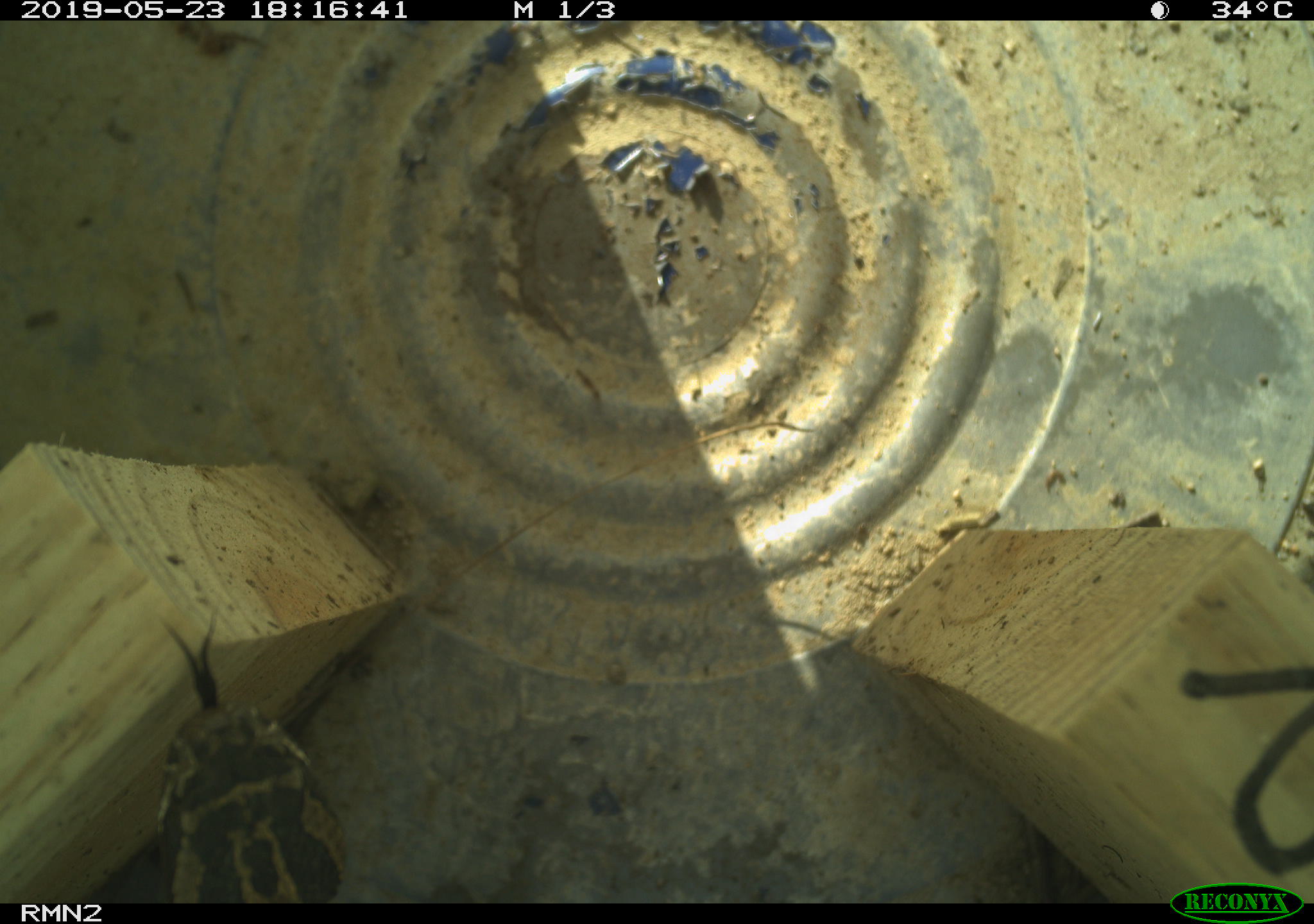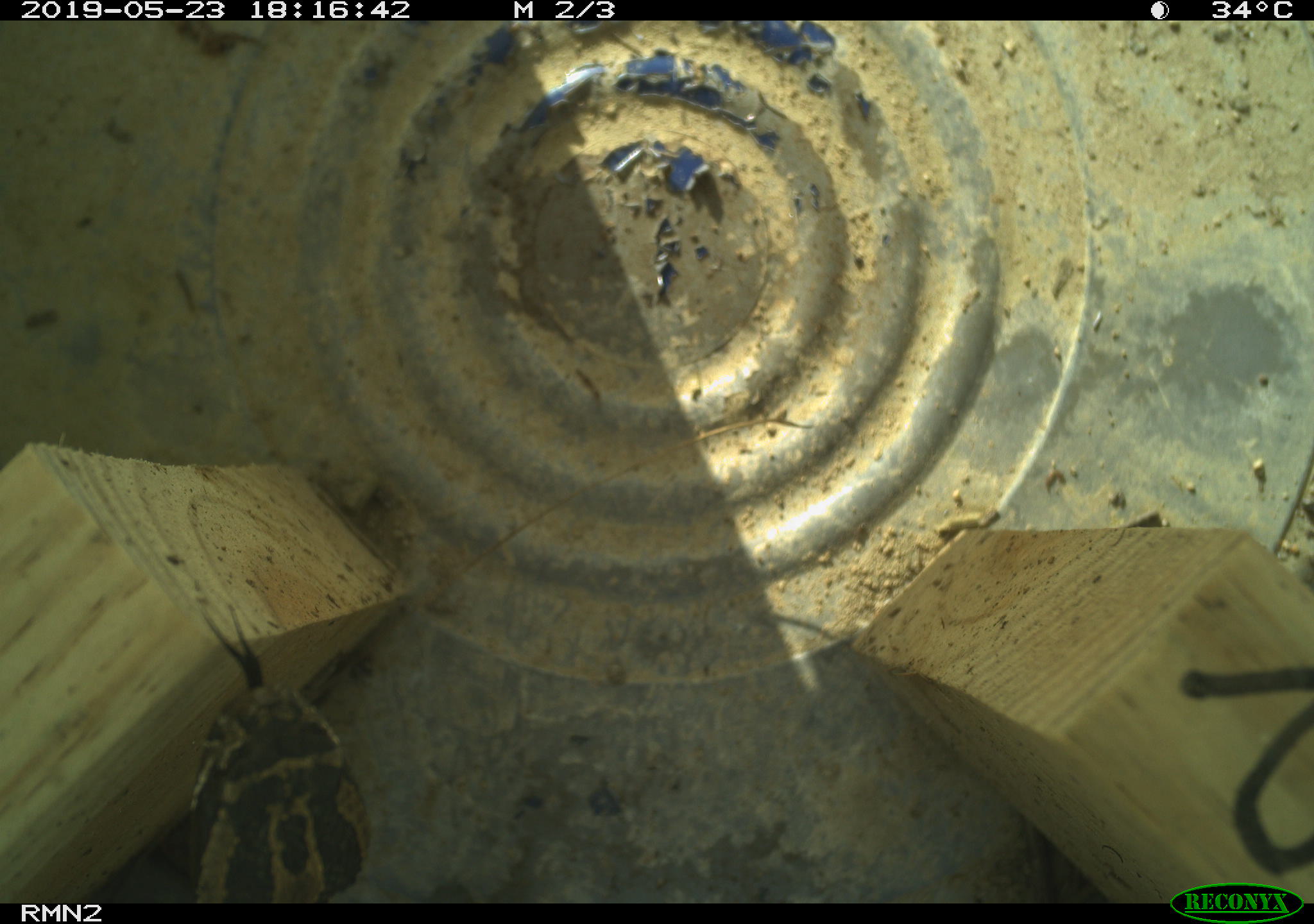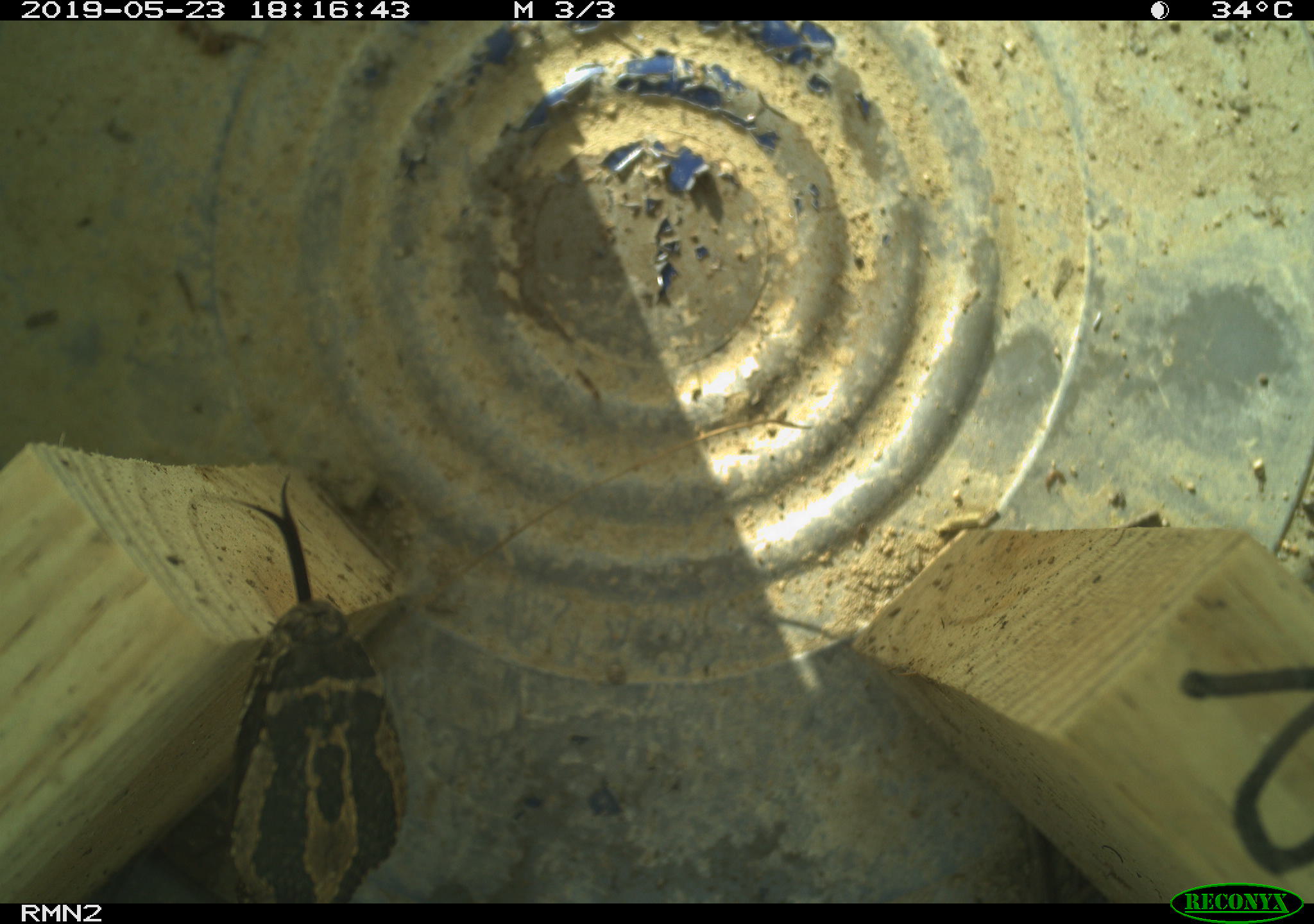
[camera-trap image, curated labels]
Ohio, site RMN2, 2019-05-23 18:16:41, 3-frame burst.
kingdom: Animalia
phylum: Chordata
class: Reptilia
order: Squamata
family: Viperidae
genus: Sistrurus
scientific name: Sistrurus catenatus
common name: eastern massasauga